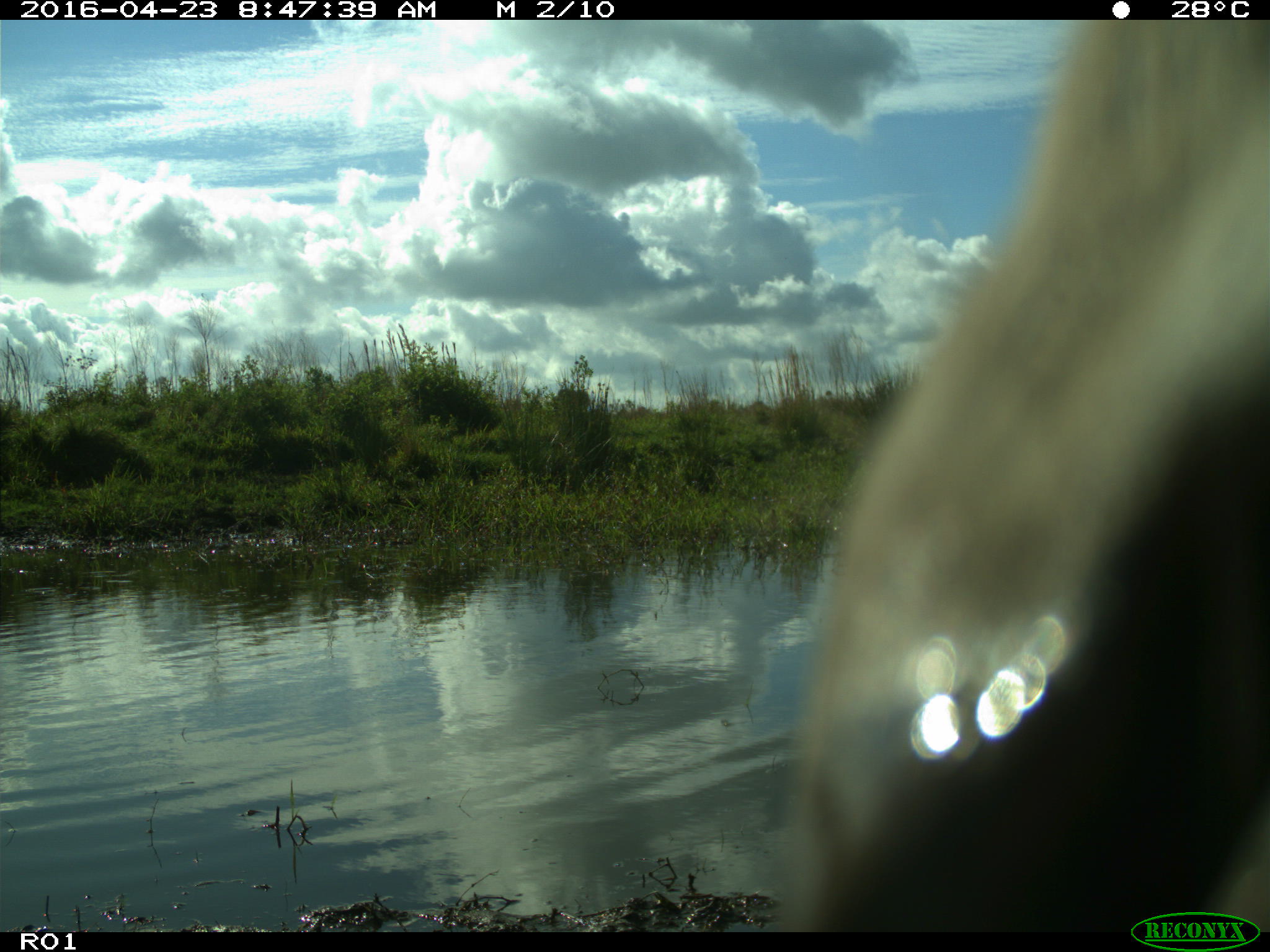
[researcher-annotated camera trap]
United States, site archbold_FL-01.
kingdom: Animalia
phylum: Chordata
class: Mammalia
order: Artiodactyla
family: Bovidae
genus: Bos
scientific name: Bos taurus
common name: domestic cow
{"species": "Bos taurus (domestic cow)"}